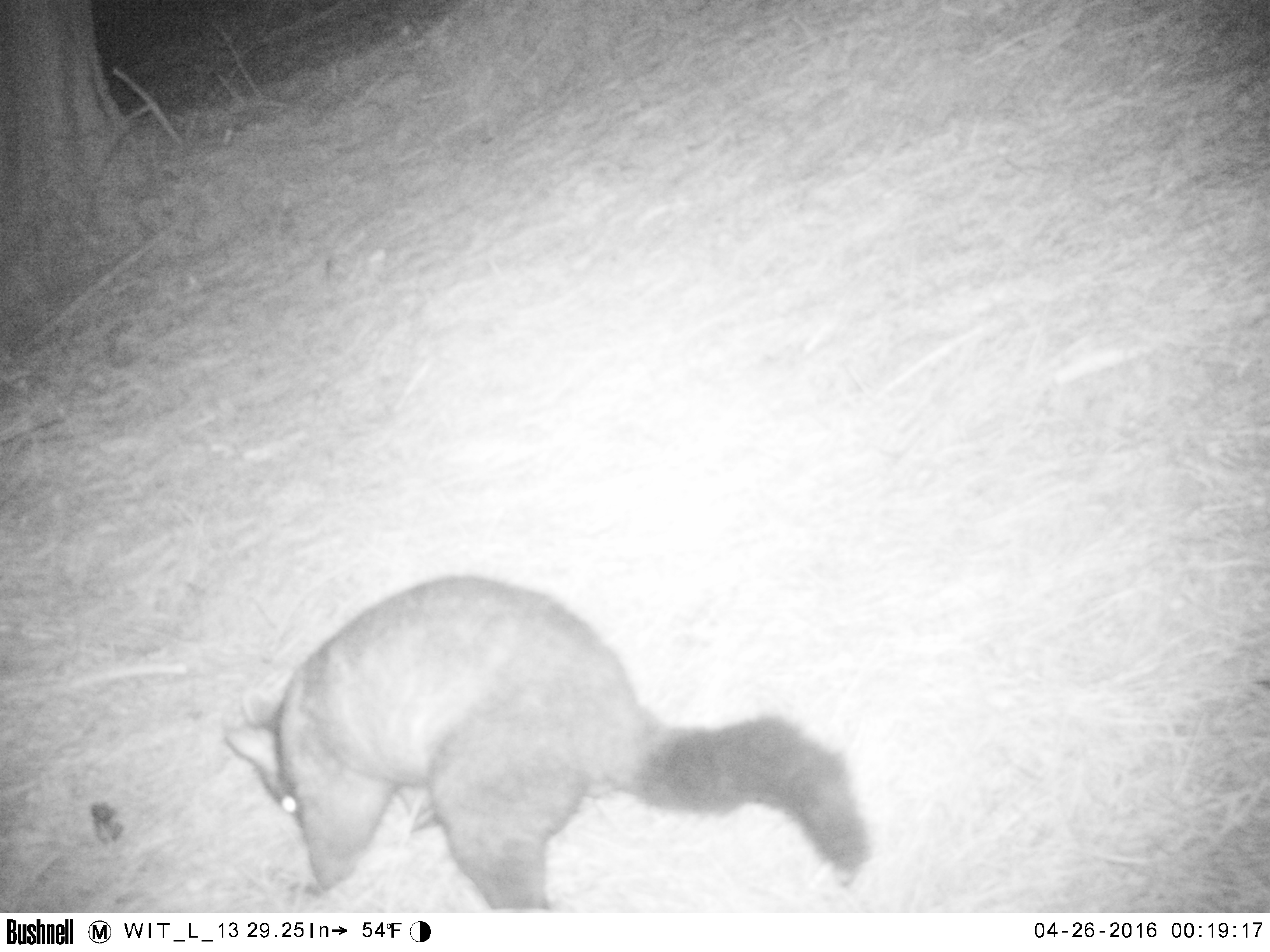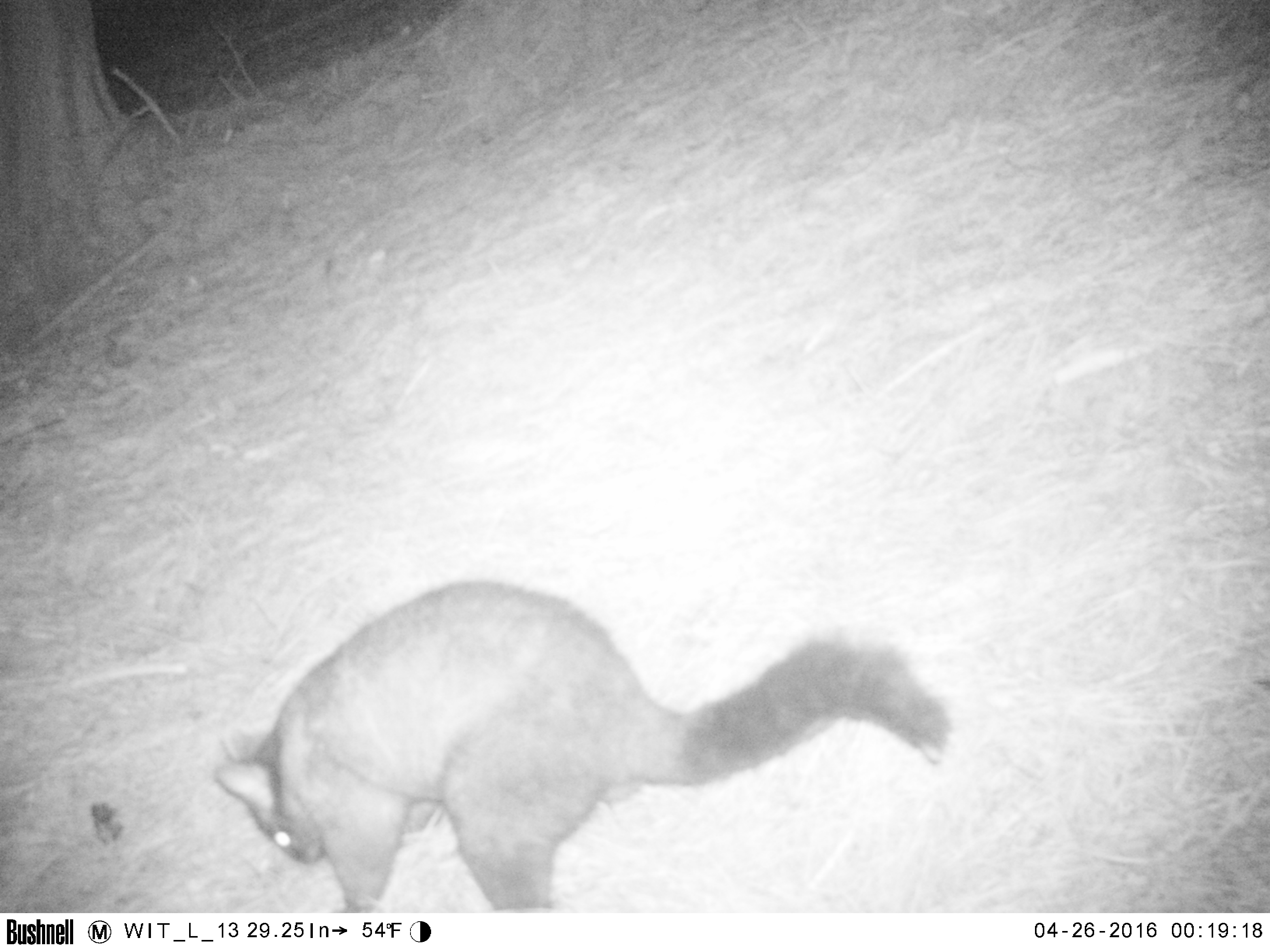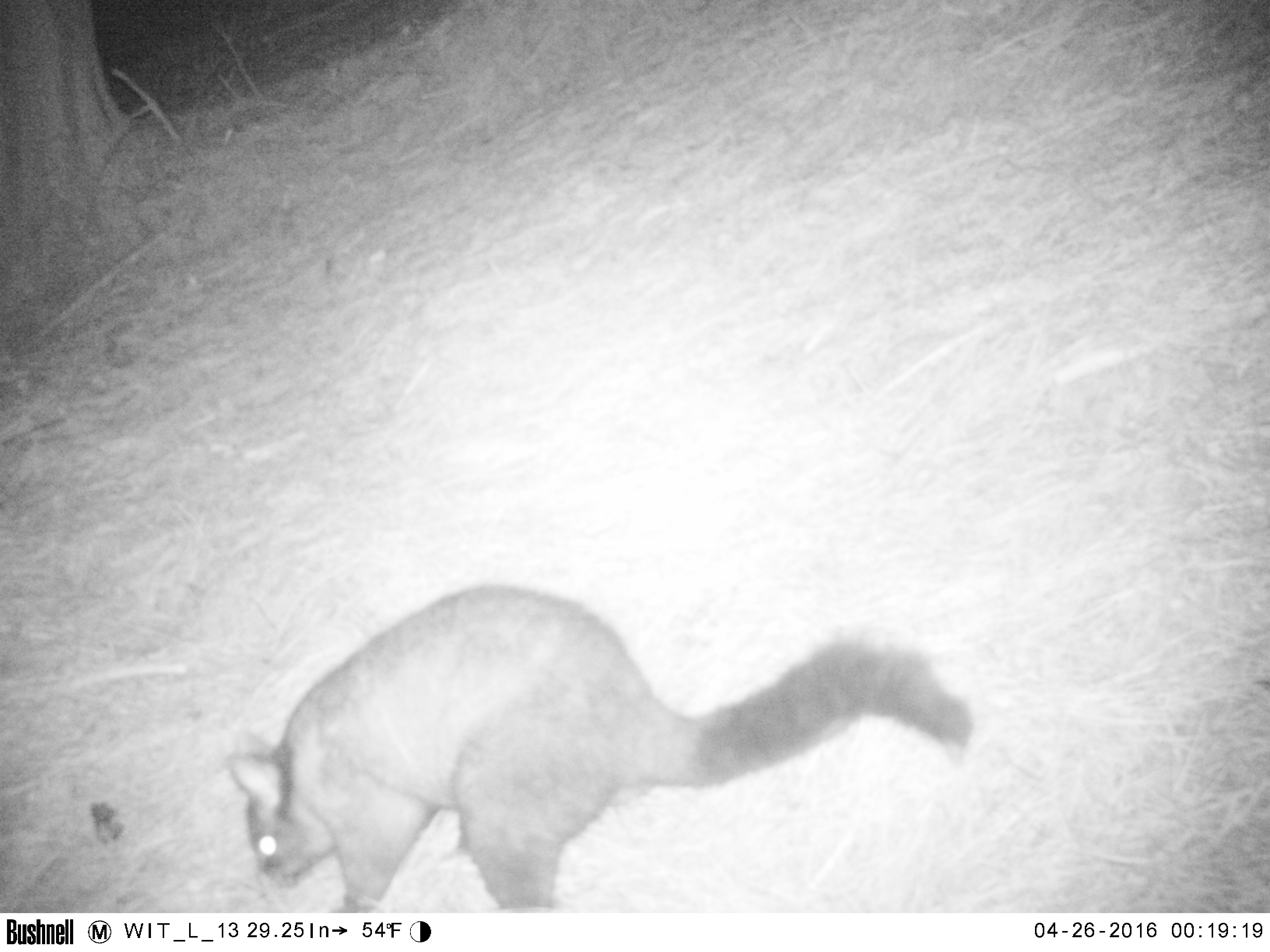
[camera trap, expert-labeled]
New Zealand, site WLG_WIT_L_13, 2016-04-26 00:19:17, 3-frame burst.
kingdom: Animalia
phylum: Chordata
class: Mammalia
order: Diprotodontia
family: Phalangeridae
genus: Trichosurus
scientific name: Trichosurus vulpecula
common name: common brushtail possum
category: possum